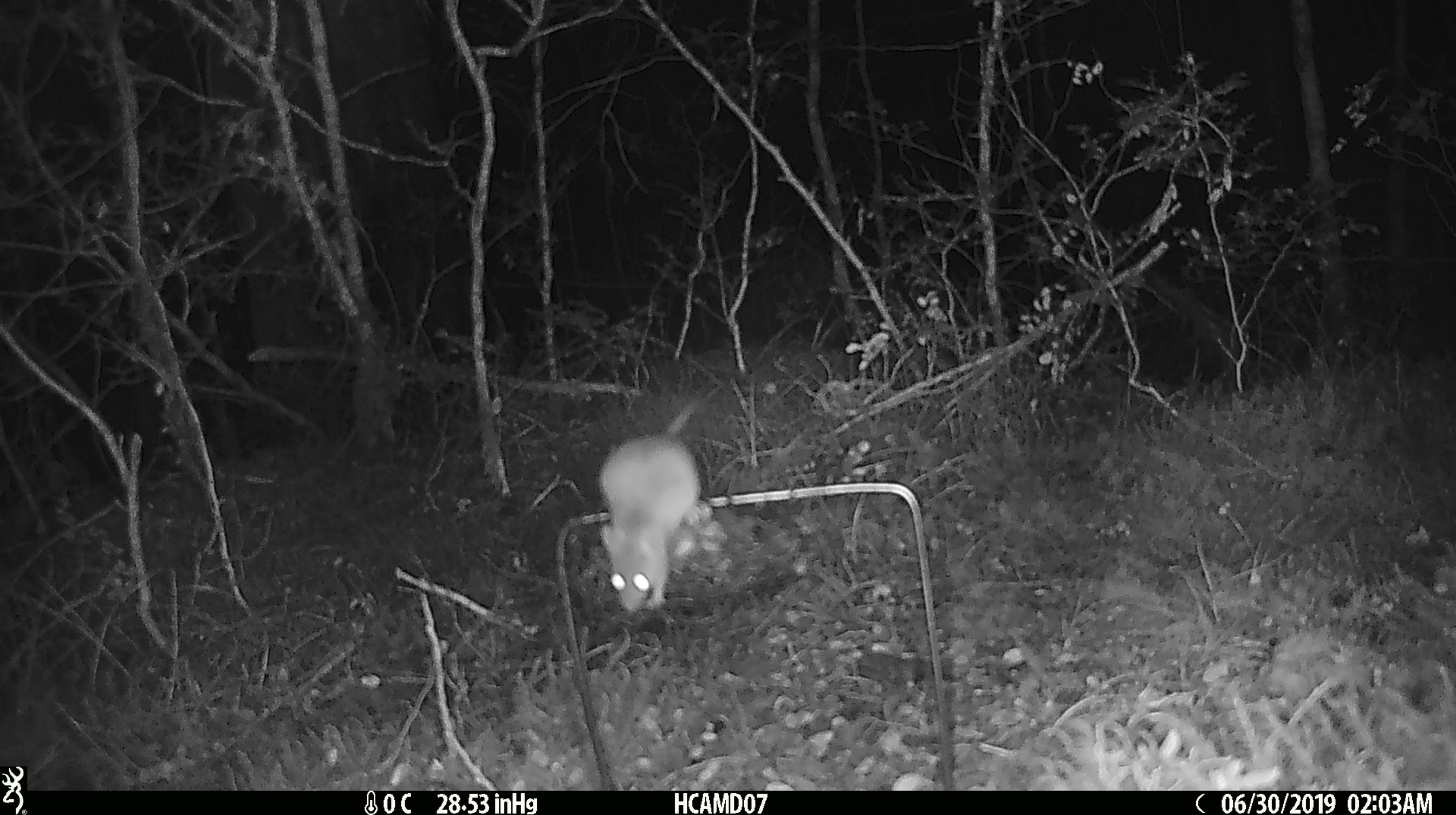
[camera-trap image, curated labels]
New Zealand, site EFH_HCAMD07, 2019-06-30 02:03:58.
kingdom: Animalia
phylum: Chordata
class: Mammalia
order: Rodentia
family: Muridae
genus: Mus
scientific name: Mus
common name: mouse